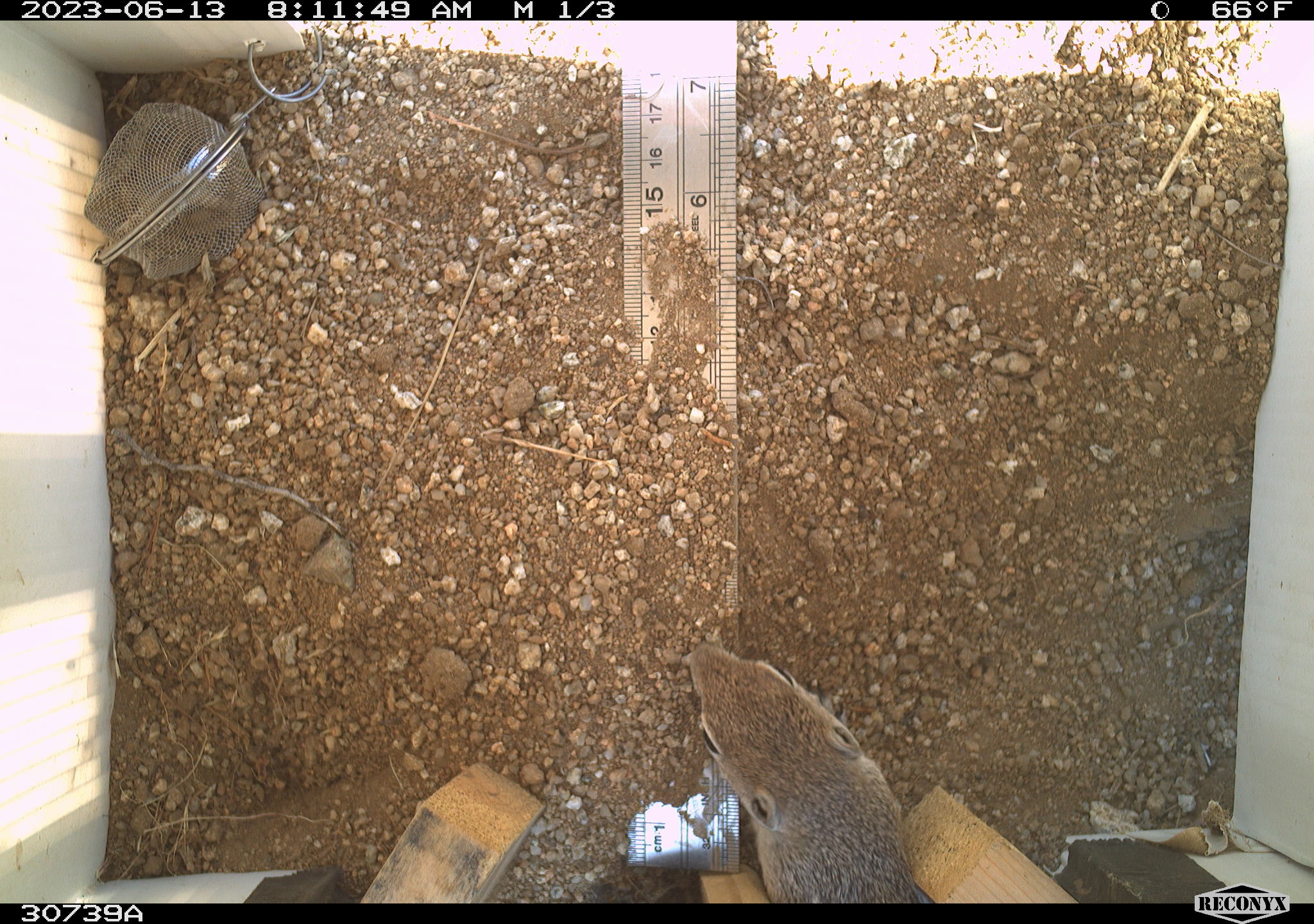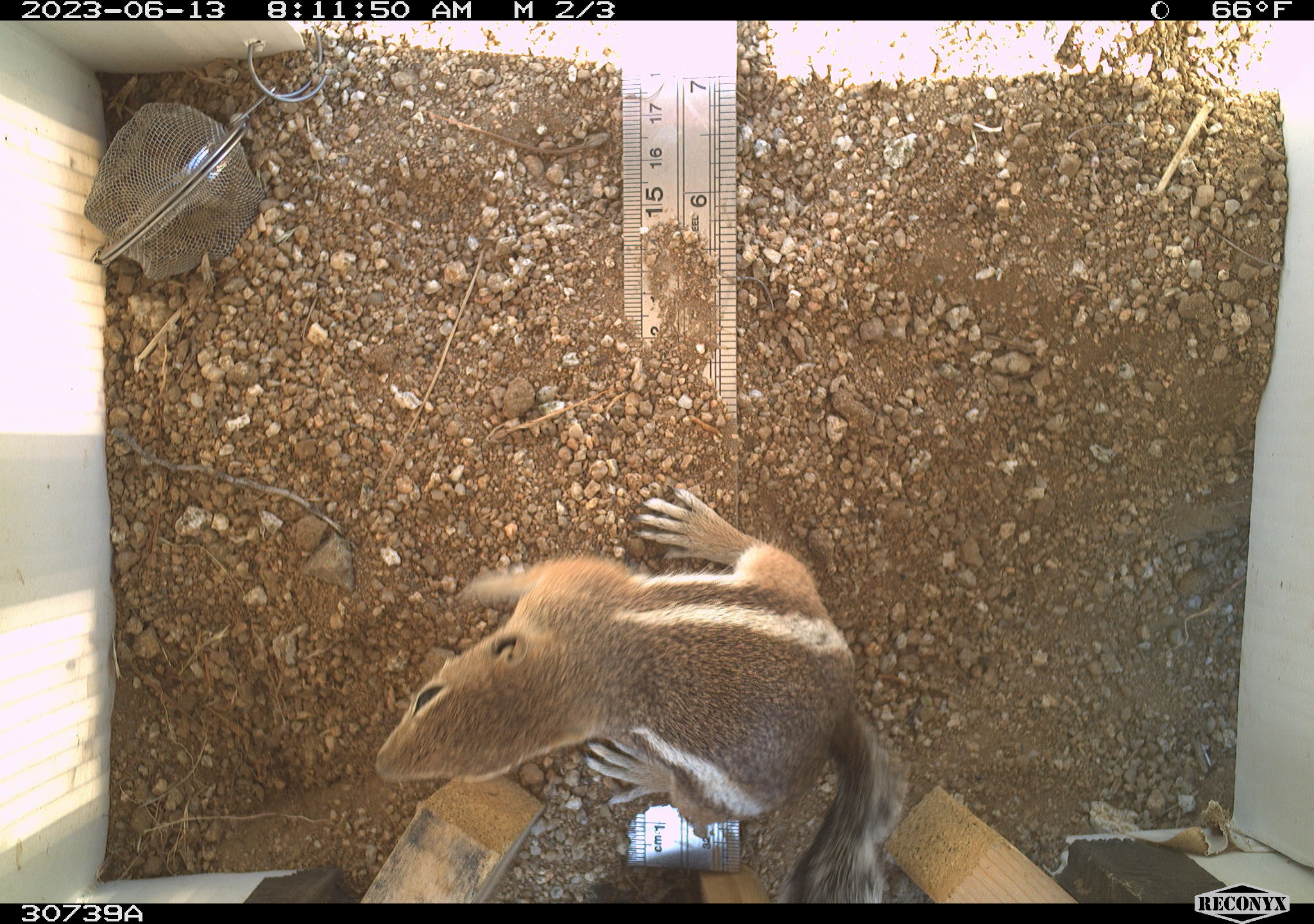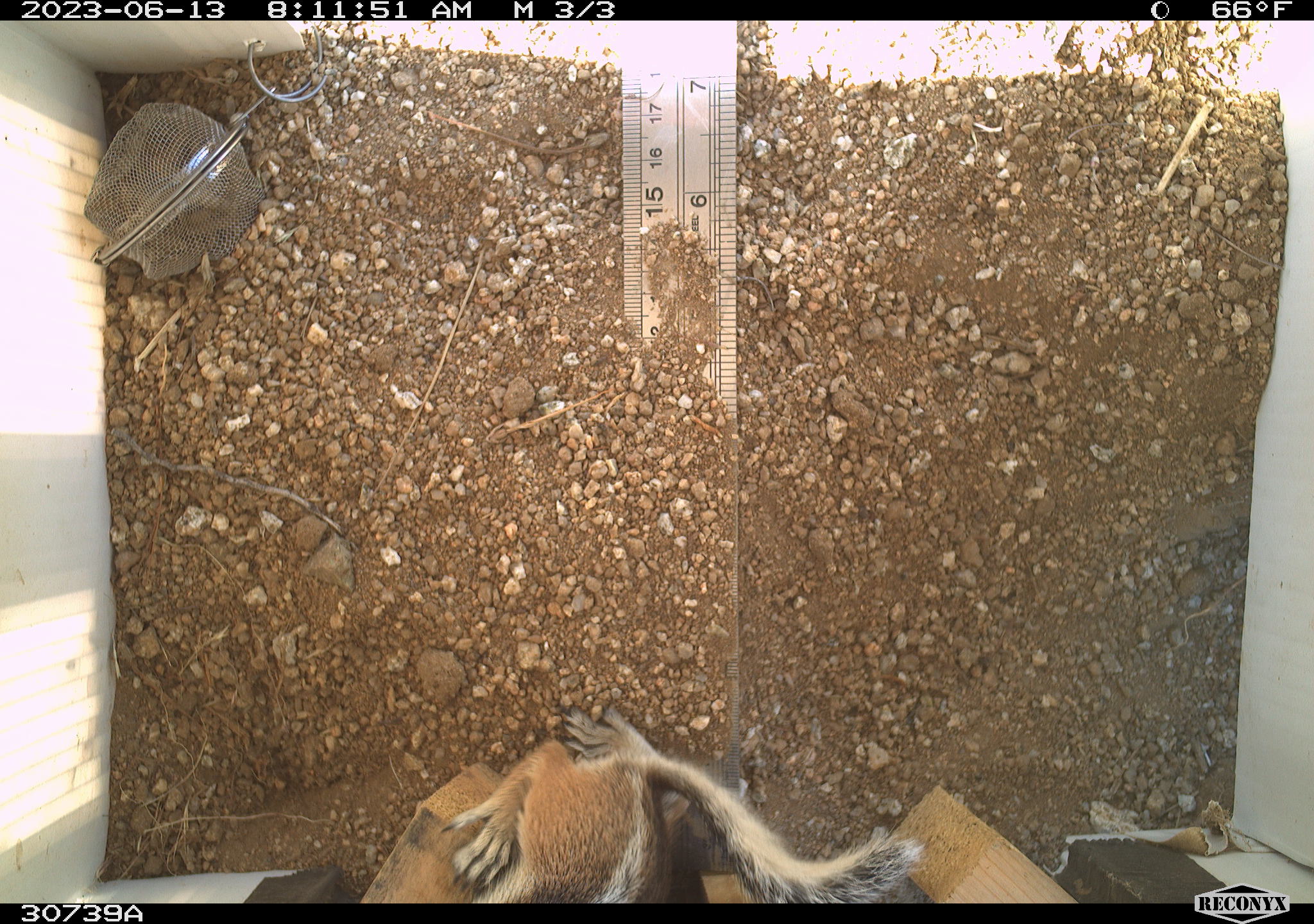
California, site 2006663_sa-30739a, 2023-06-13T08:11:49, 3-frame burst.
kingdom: Animalia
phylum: Chordata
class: Mammalia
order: Rodentia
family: Sciuridae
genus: Ammospermophilus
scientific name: Ammospermophilus leucurus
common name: white-tailed antelope squirrel